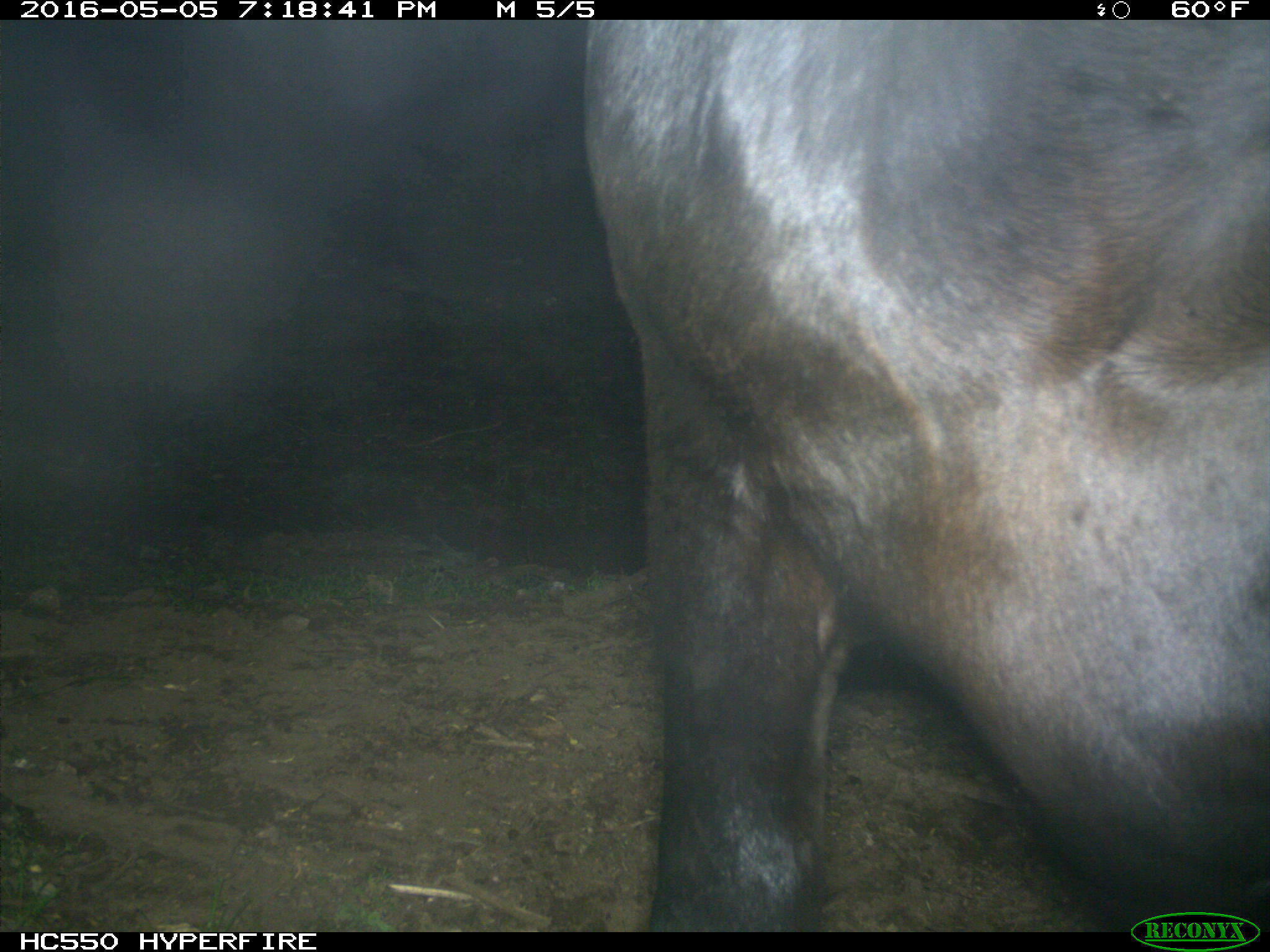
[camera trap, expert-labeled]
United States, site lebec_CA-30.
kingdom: Animalia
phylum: Chordata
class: Mammalia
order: Artiodactyla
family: Bovidae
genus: Bos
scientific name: Bos taurus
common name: domestic cow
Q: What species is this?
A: Bos taurus (domestic cow).